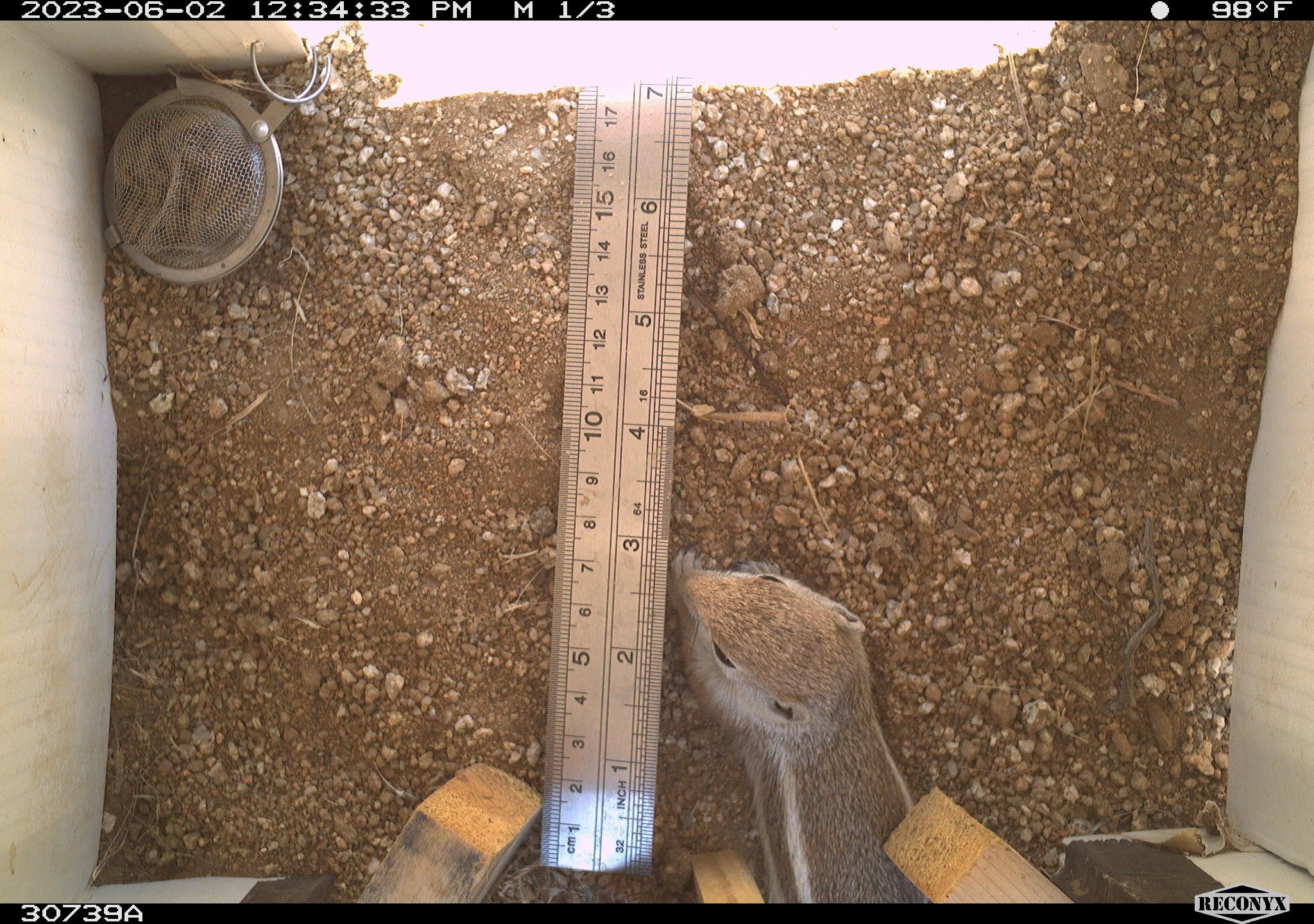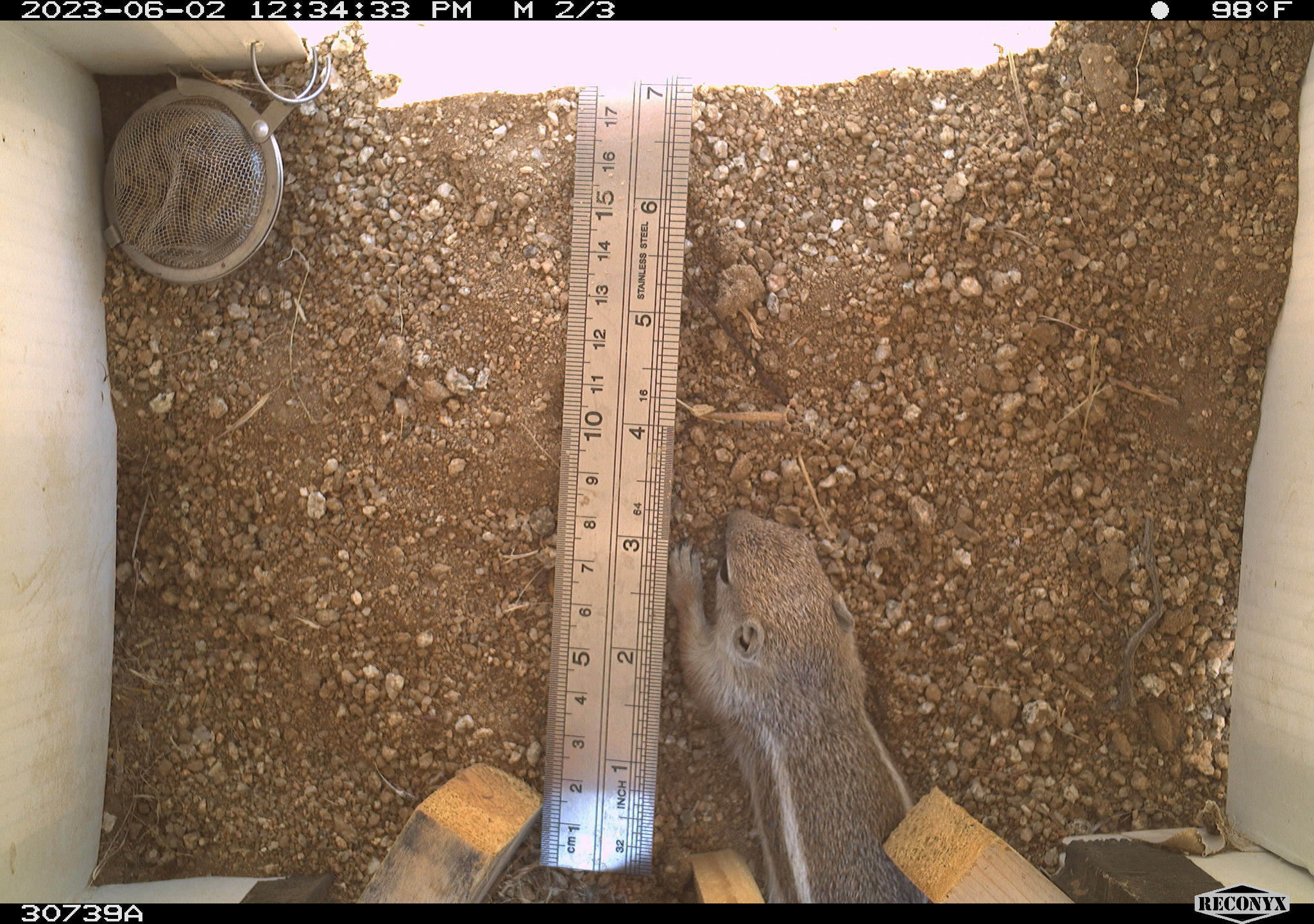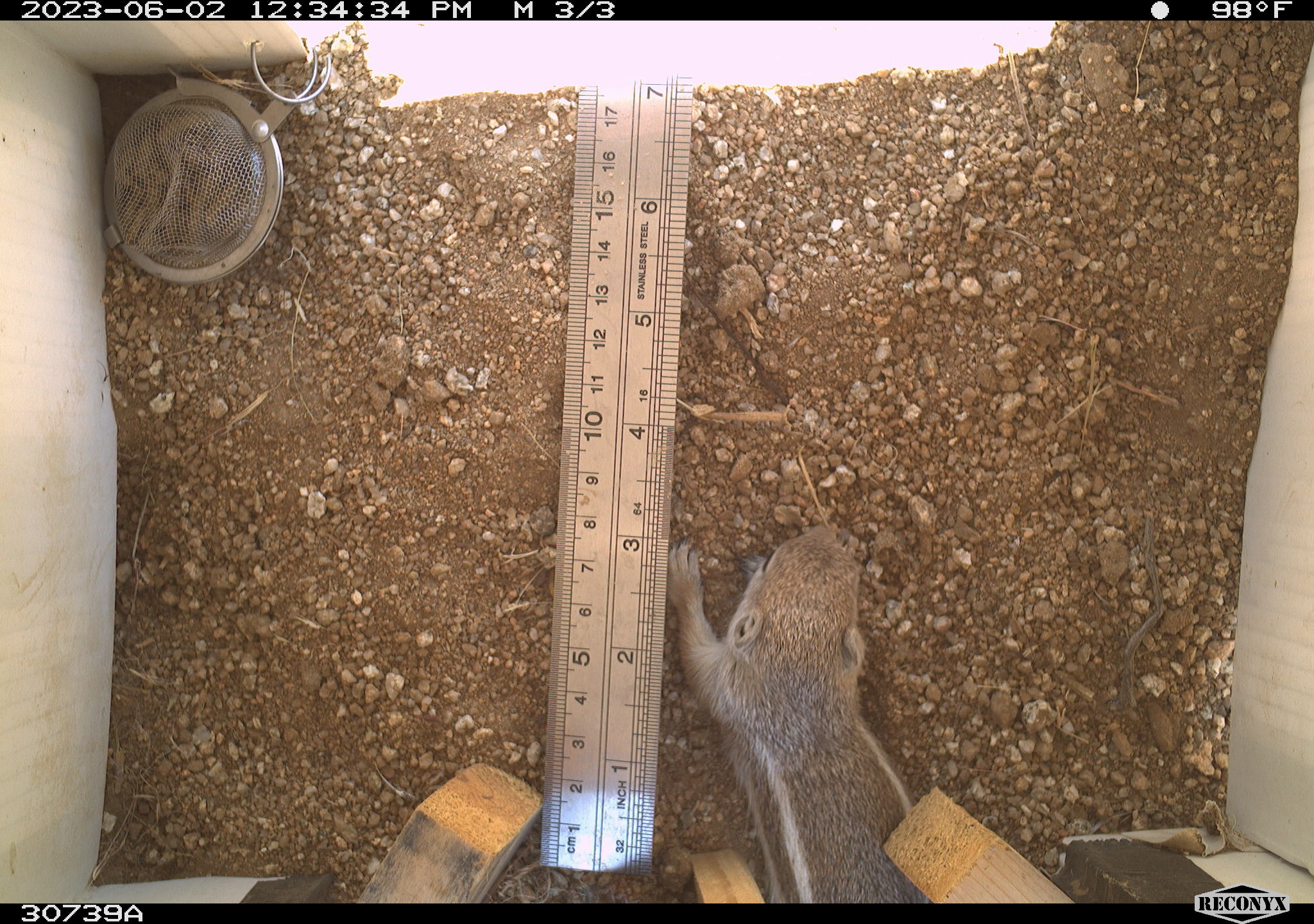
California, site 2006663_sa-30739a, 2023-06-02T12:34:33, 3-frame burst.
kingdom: Animalia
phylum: Chordata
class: Mammalia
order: Rodentia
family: Sciuridae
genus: Ammospermophilus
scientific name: Ammospermophilus leucurus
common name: white-tailed antelope squirrel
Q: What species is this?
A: White-tailed antelope squirrel (Ammospermophilus leucurus).